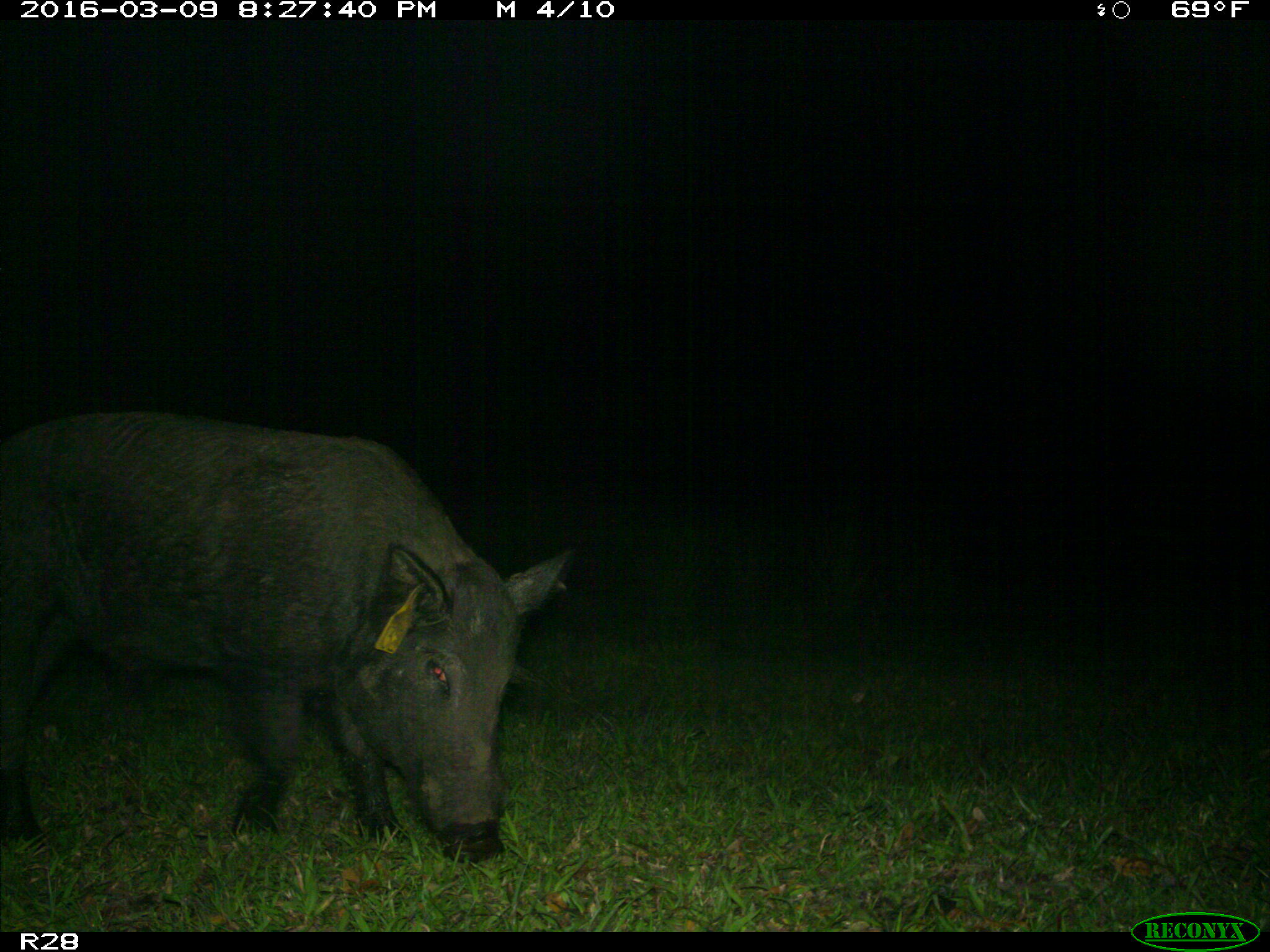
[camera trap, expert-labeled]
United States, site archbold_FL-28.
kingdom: Animalia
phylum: Chordata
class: Mammalia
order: Artiodactyla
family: Suidae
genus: Sus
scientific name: Sus scrofa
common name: wild boar